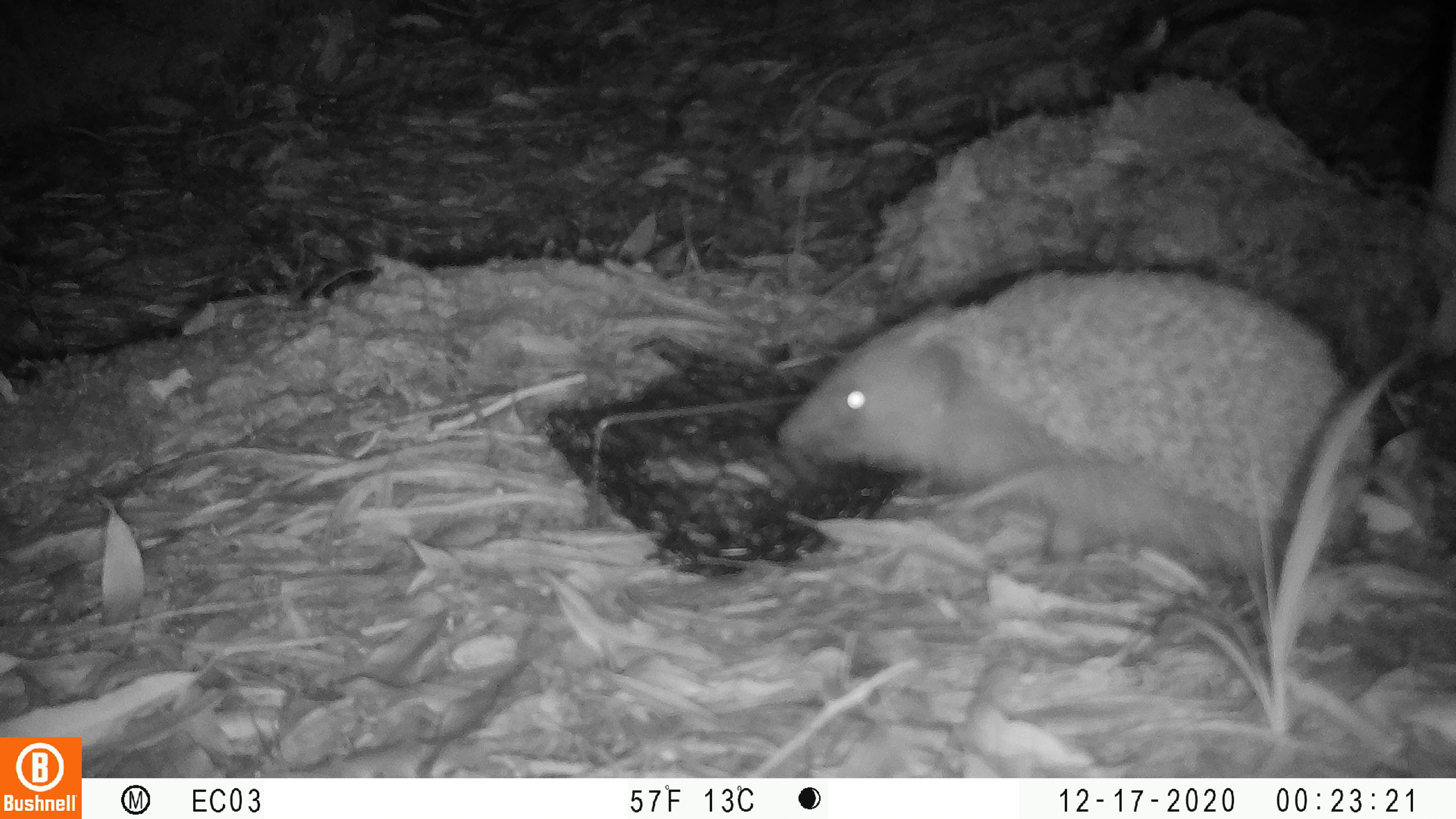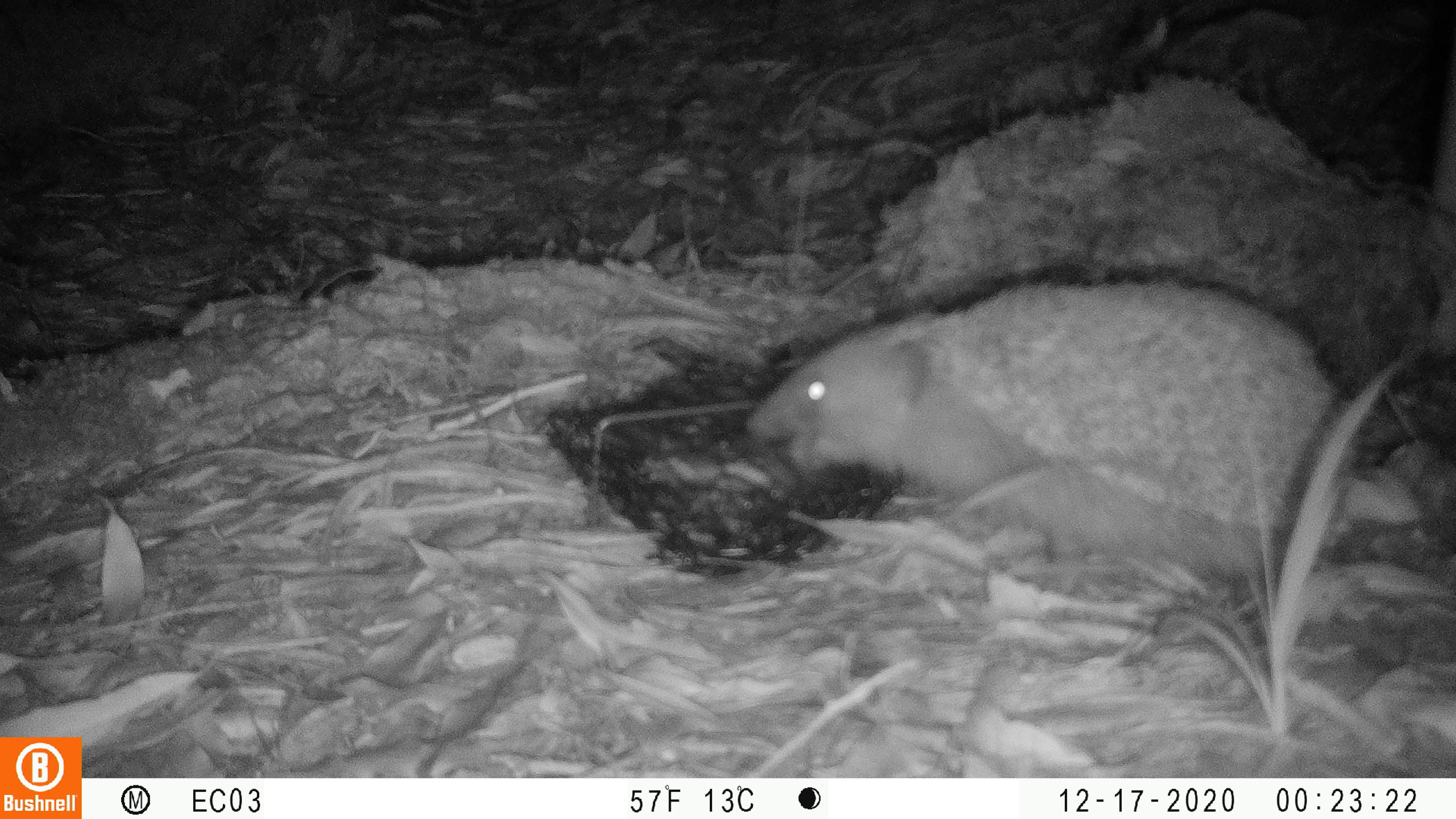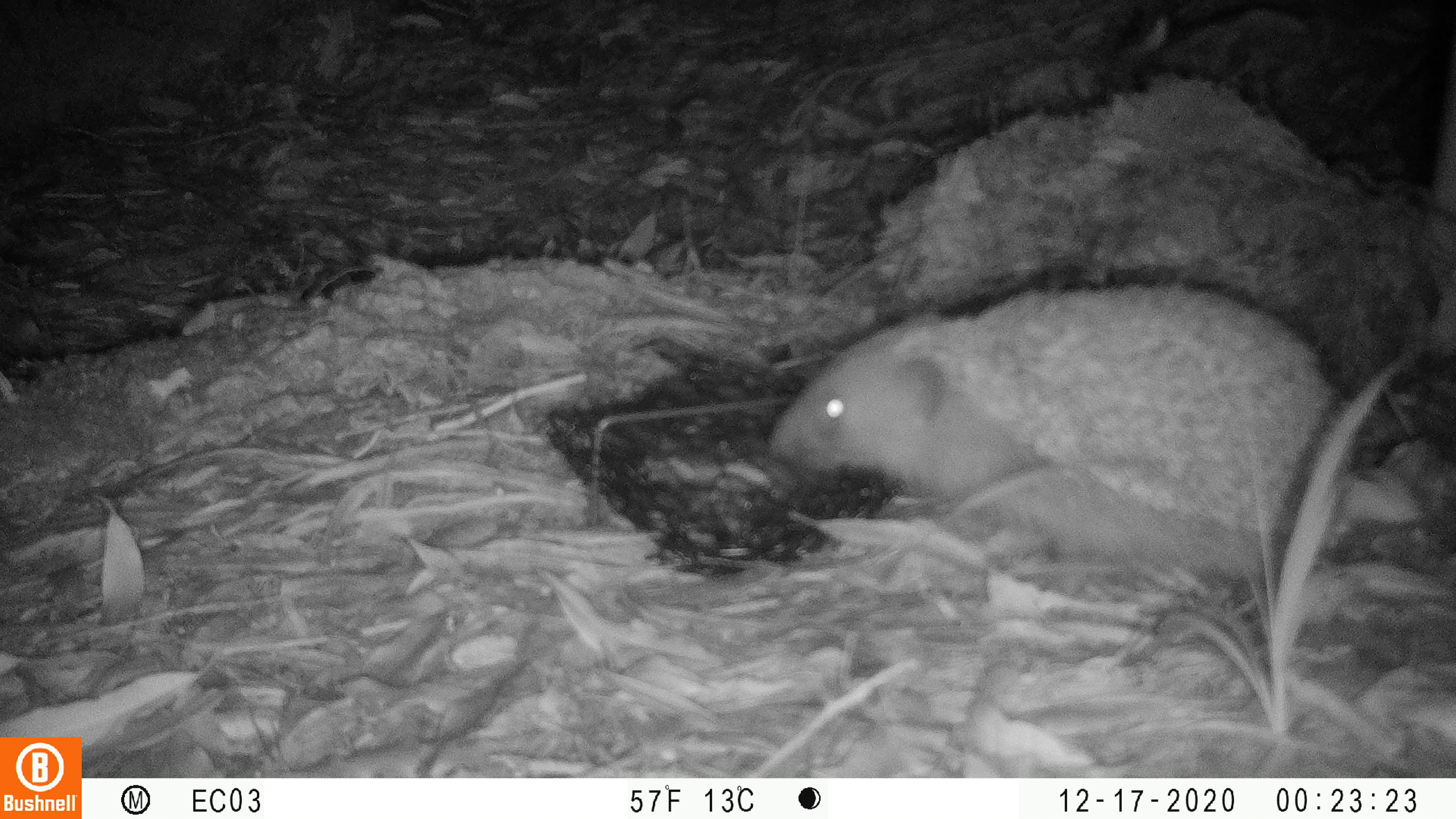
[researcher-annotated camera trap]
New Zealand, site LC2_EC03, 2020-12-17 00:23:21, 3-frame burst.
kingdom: Animalia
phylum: Chordata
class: Mammalia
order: Eulipotyphla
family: Erinaceidae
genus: Erinaceus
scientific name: Erinaceus europaeus europaeus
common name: european hedgehog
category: hedgehog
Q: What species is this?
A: Hedgehog (european hedgehog) (Erinaceus europaeus europaeus).